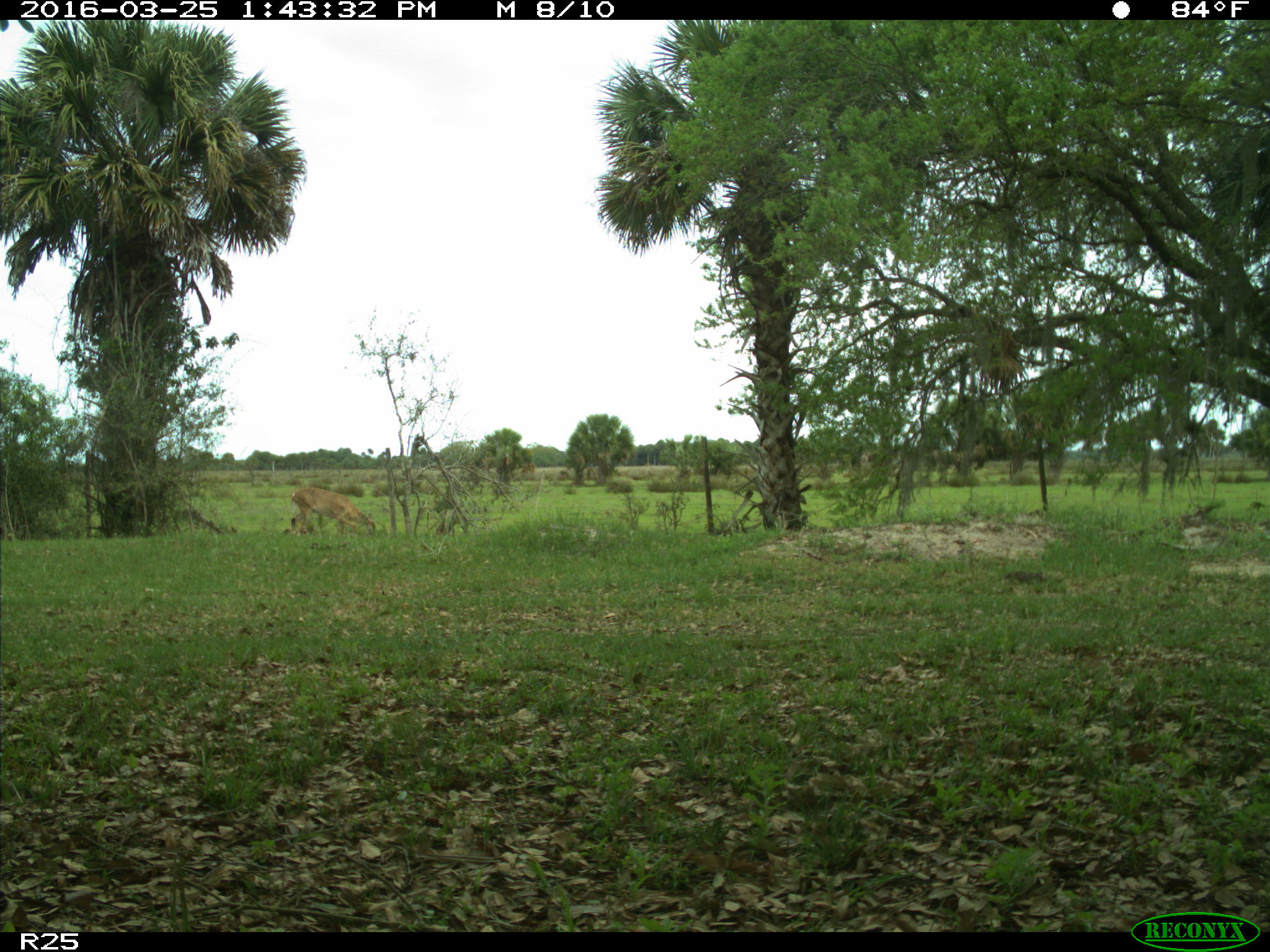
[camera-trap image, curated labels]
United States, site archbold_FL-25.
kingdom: Animalia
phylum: Chordata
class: Mammalia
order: Artiodactyla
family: Cervidae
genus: Odocoileus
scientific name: Odocoileus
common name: deer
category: unidentified deer